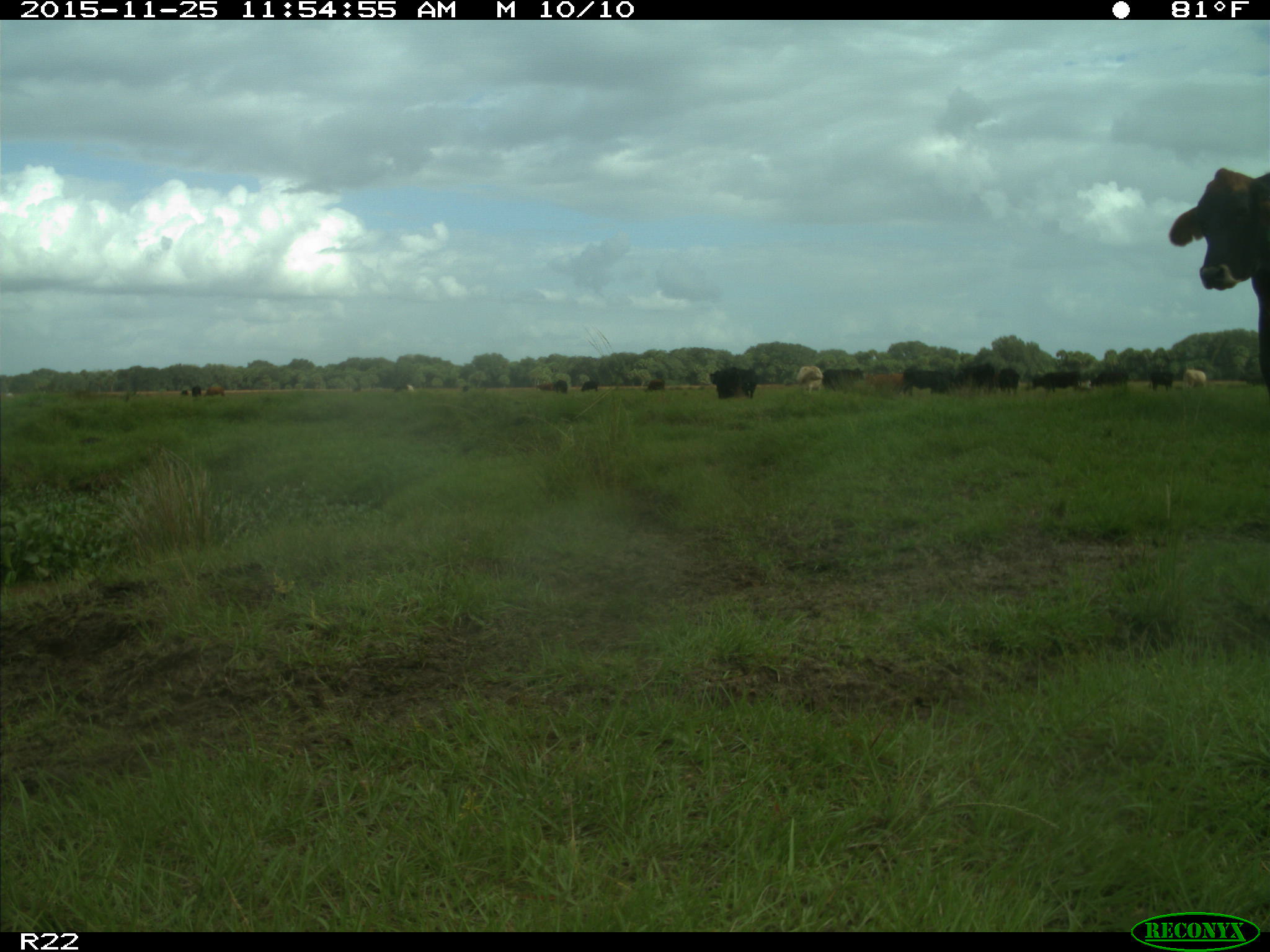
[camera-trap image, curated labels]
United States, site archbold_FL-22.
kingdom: Animalia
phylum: Chordata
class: Mammalia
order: Artiodactyla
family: Bovidae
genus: Bos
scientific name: Bos taurus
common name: domestic cow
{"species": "Bos taurus (domestic cow)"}